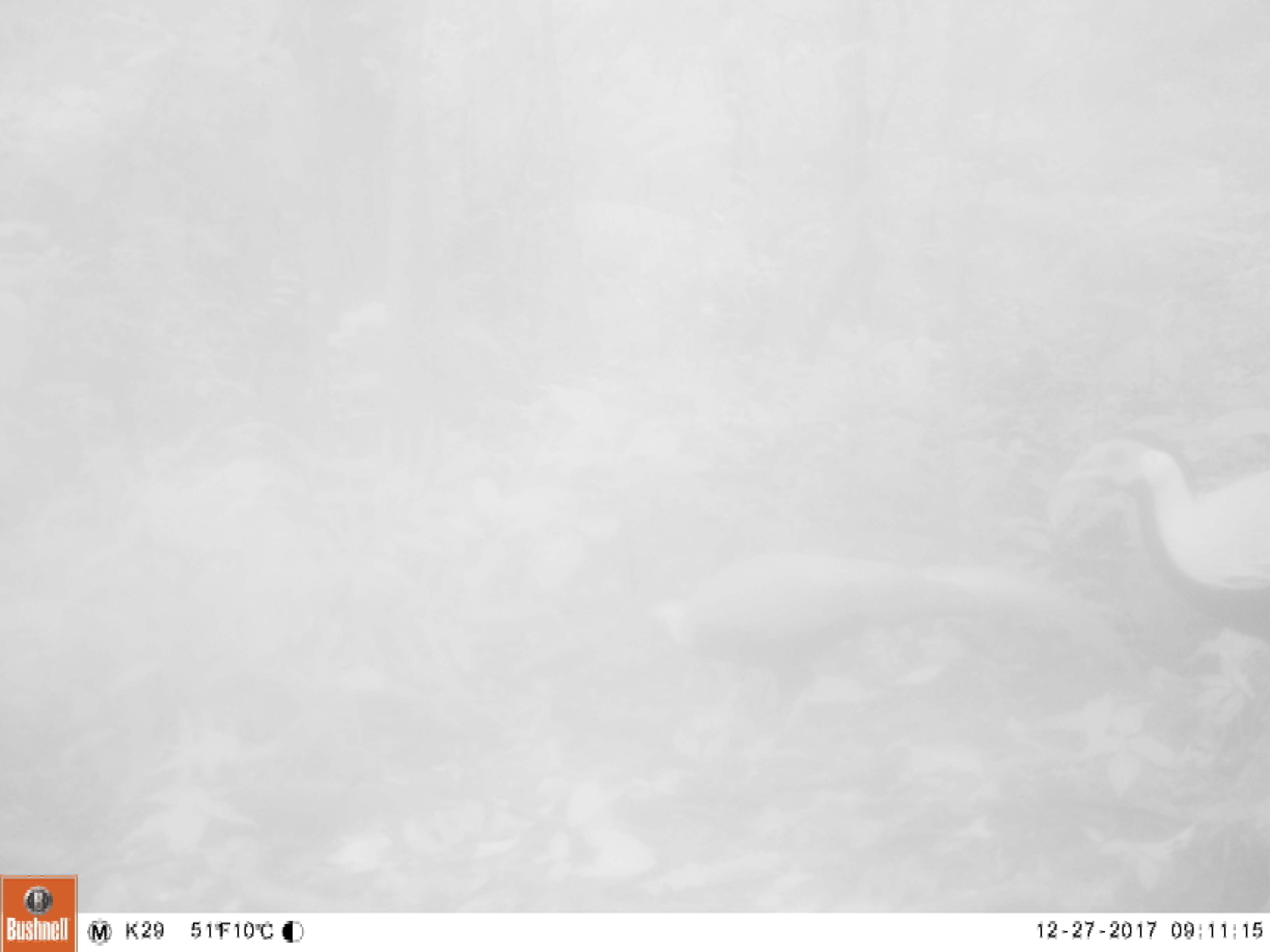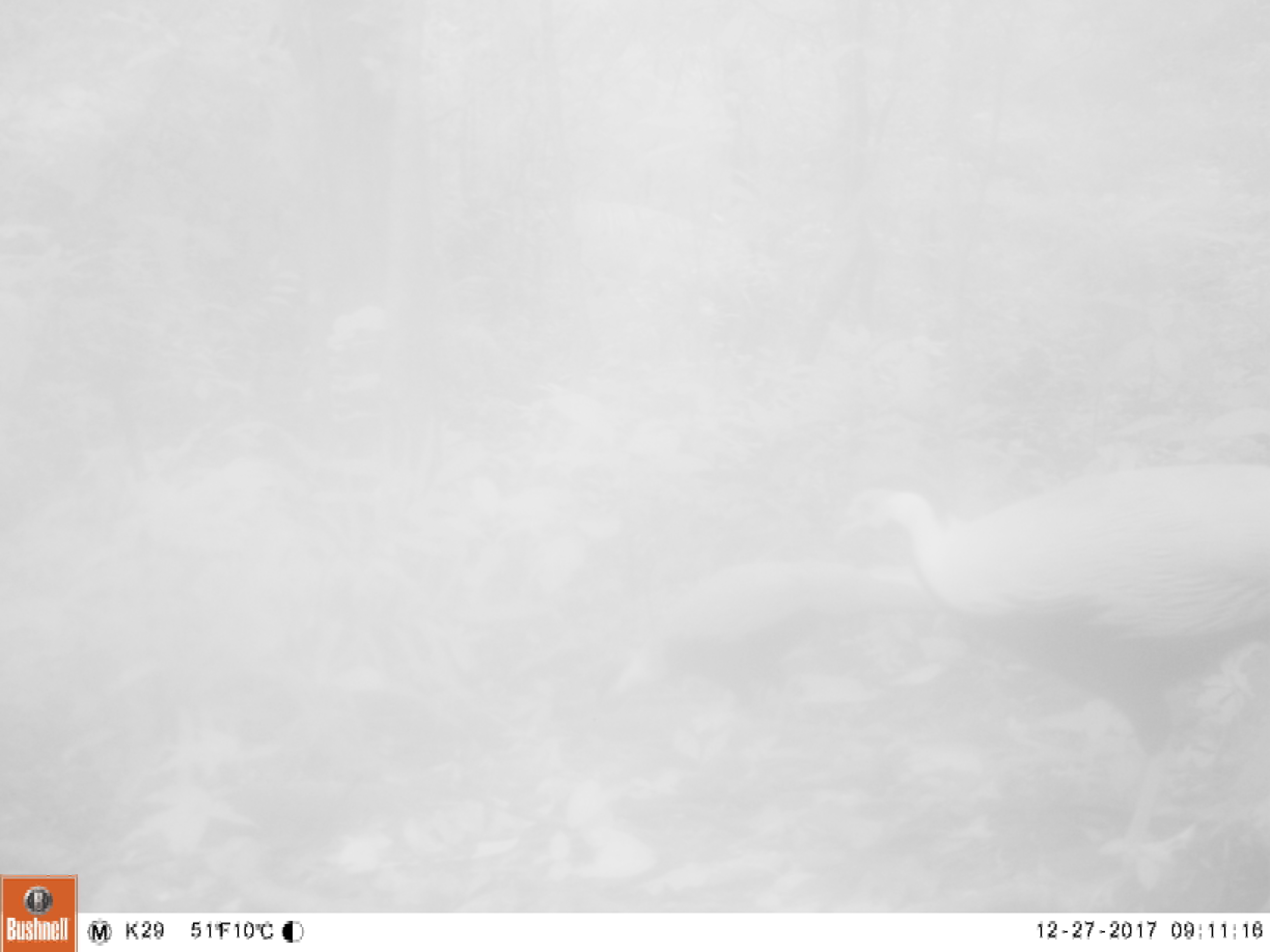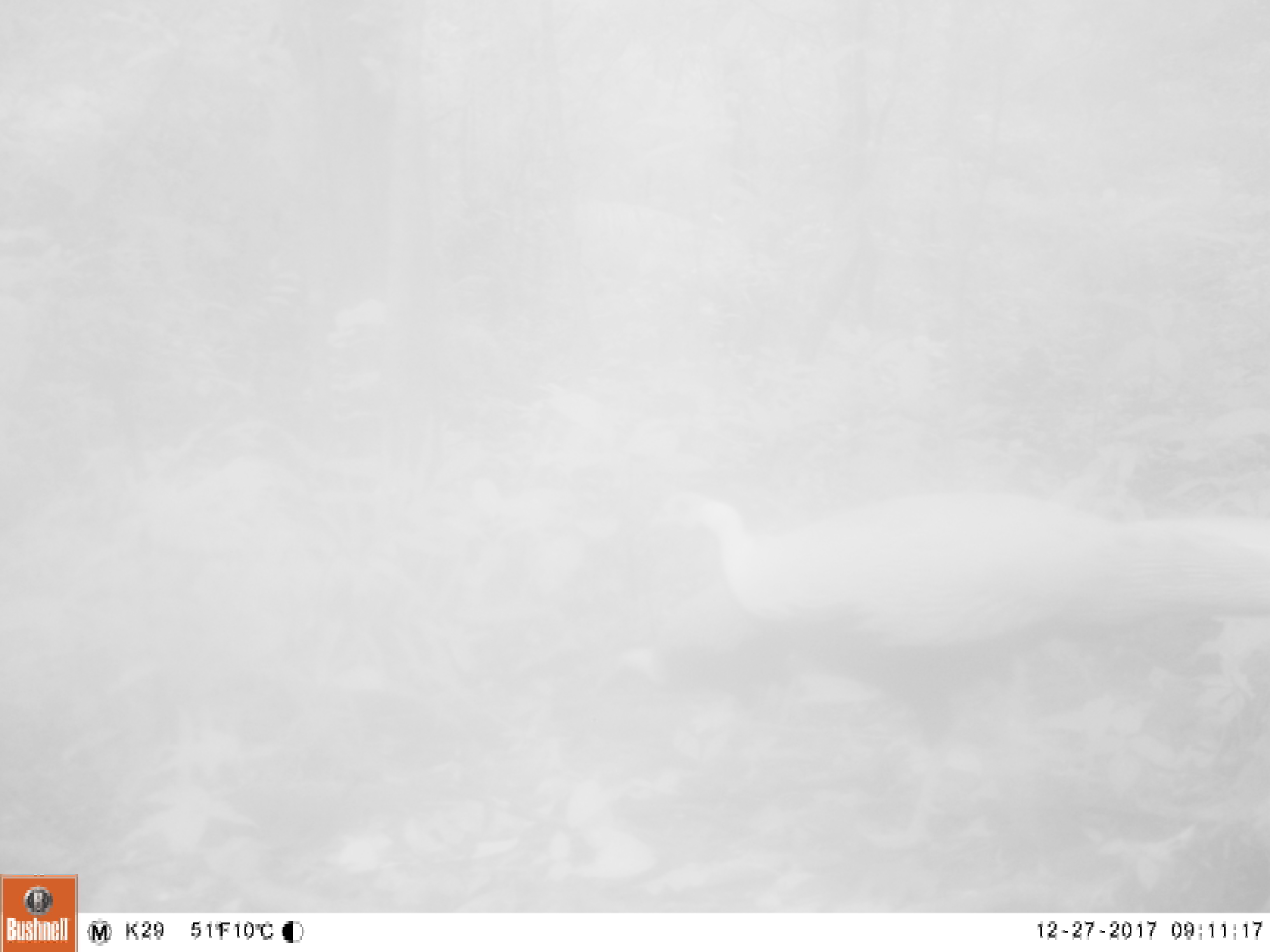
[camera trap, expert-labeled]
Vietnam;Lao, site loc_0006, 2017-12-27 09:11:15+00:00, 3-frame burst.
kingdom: Animalia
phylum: Chordata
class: Aves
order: Galliformes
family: Phasianidae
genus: Lophura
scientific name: Lophura nycthemera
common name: silver pheasant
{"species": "silver pheasant (Lophura nycthemera)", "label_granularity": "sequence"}